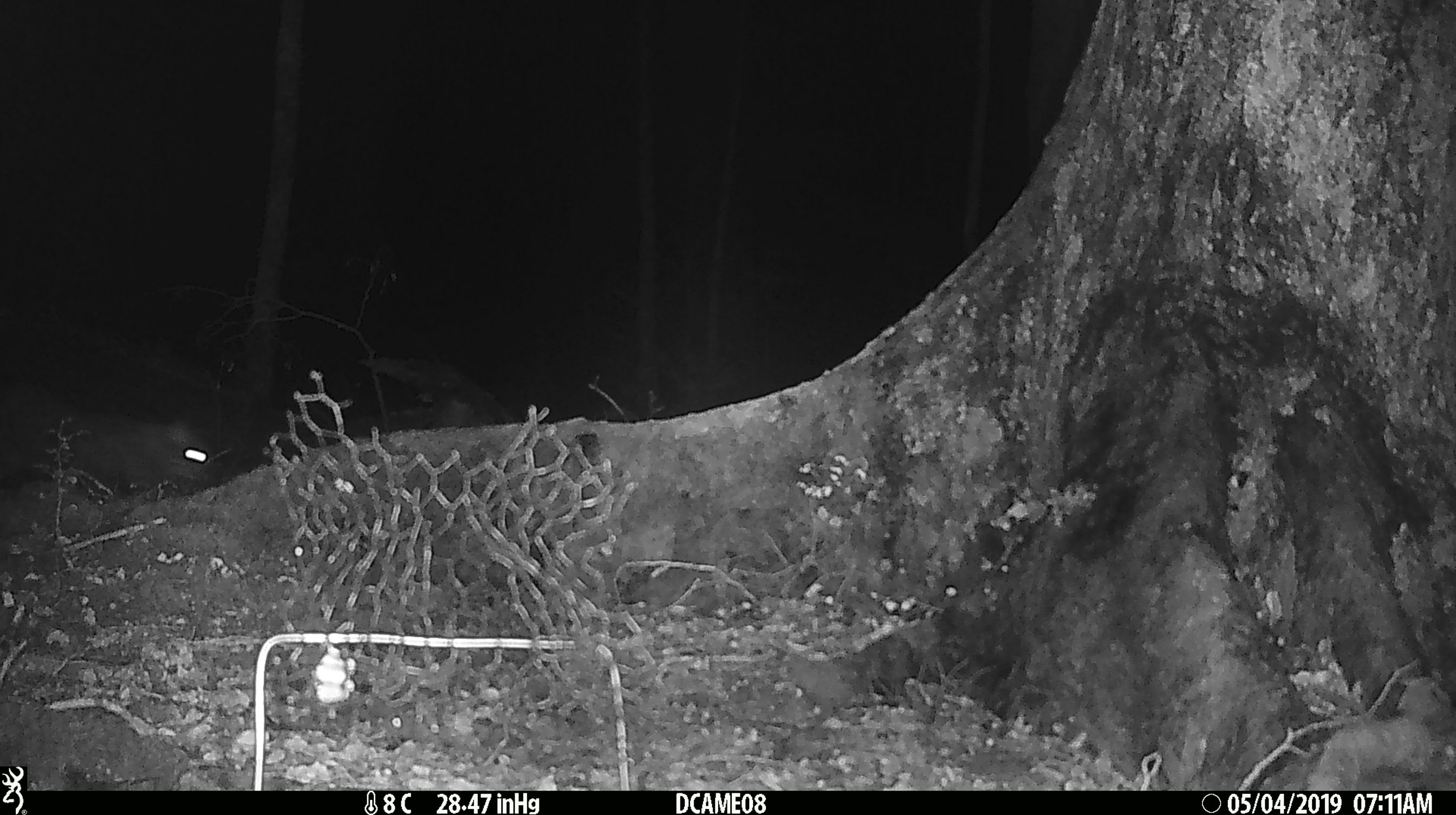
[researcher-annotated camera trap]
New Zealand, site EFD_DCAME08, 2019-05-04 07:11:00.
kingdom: Animalia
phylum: Chordata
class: Mammalia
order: Diprotodontia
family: Phalangeridae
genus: Trichosurus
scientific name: Trichosurus vulpecula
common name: common brushtail possum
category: possum